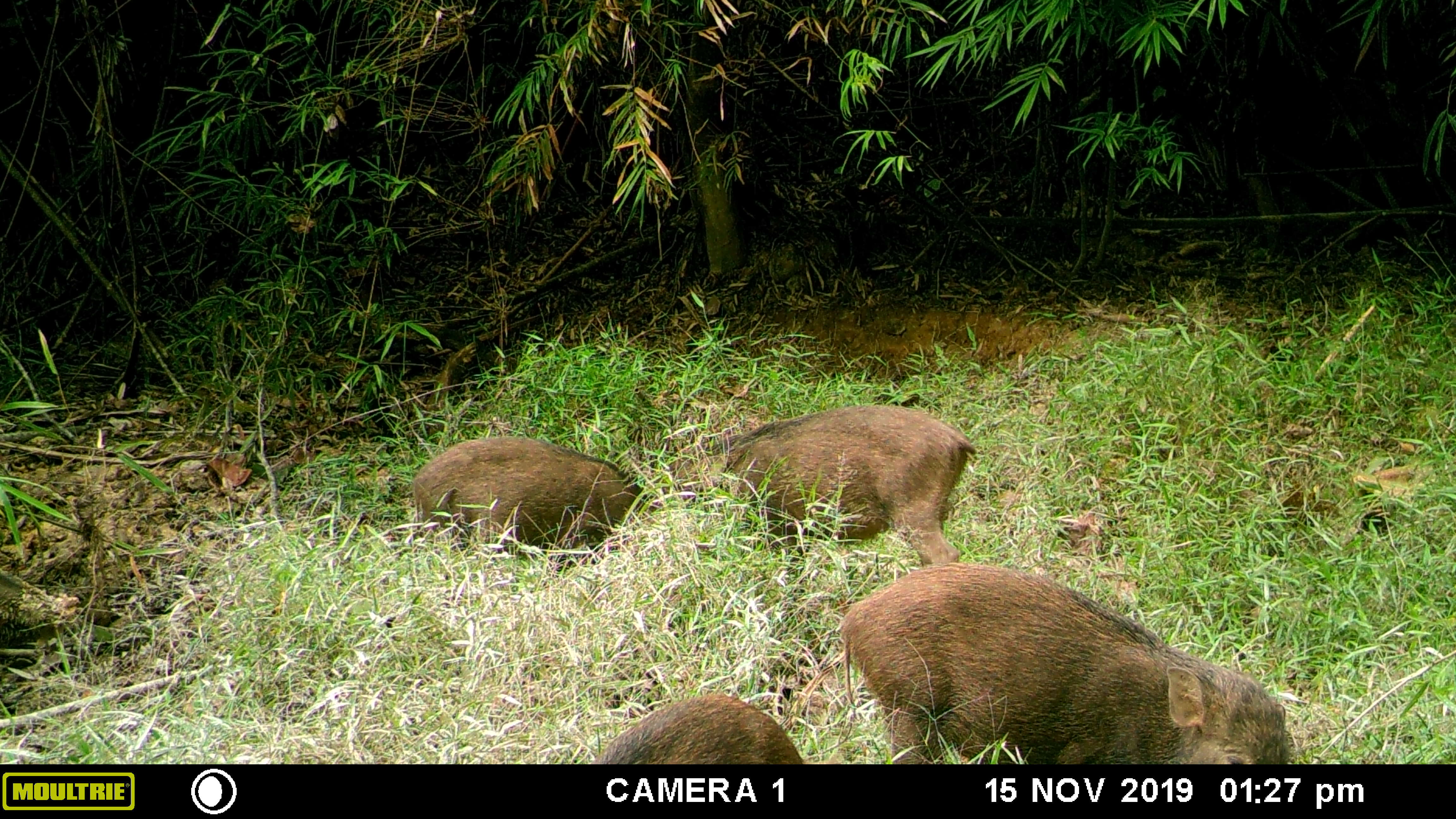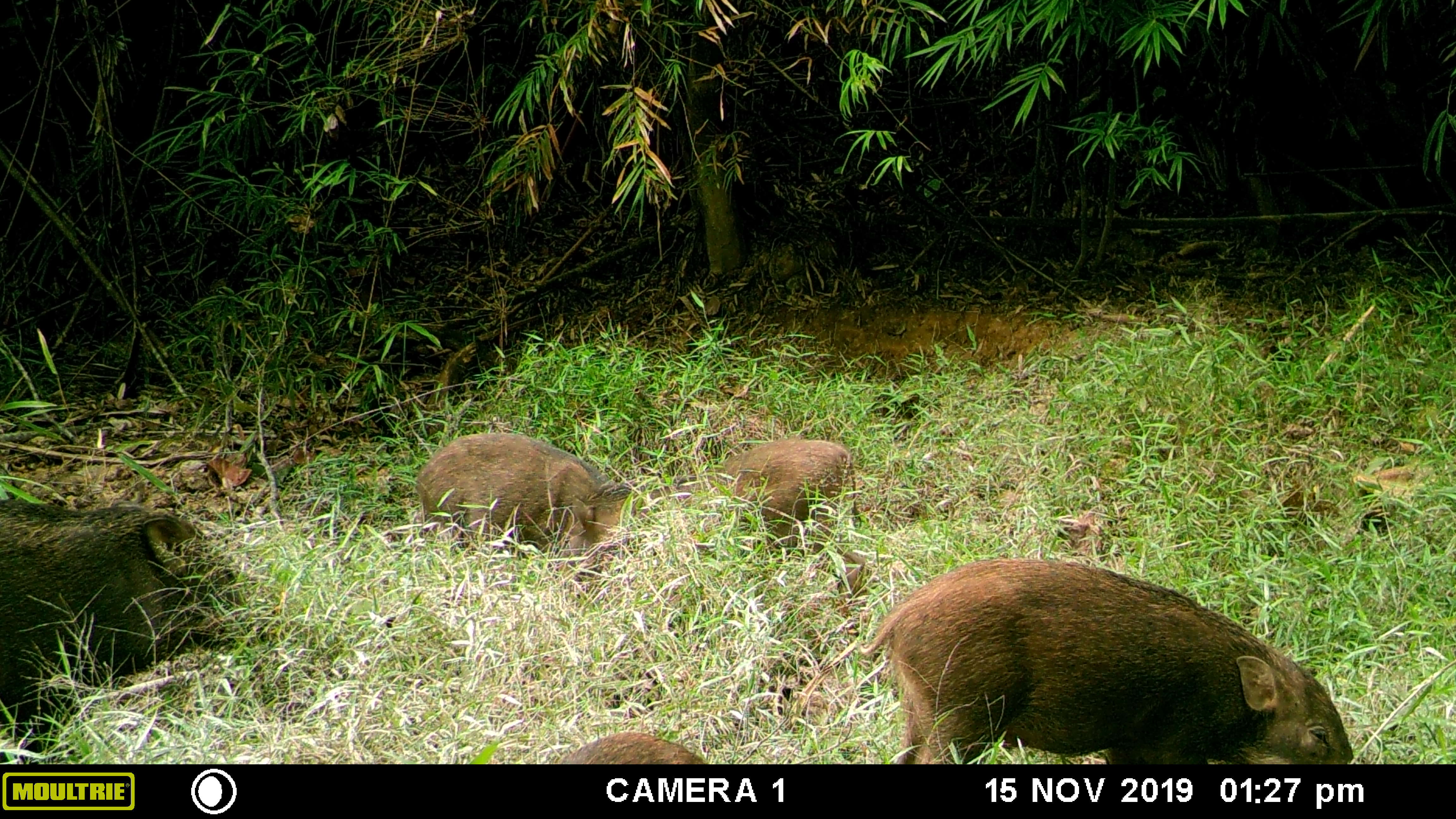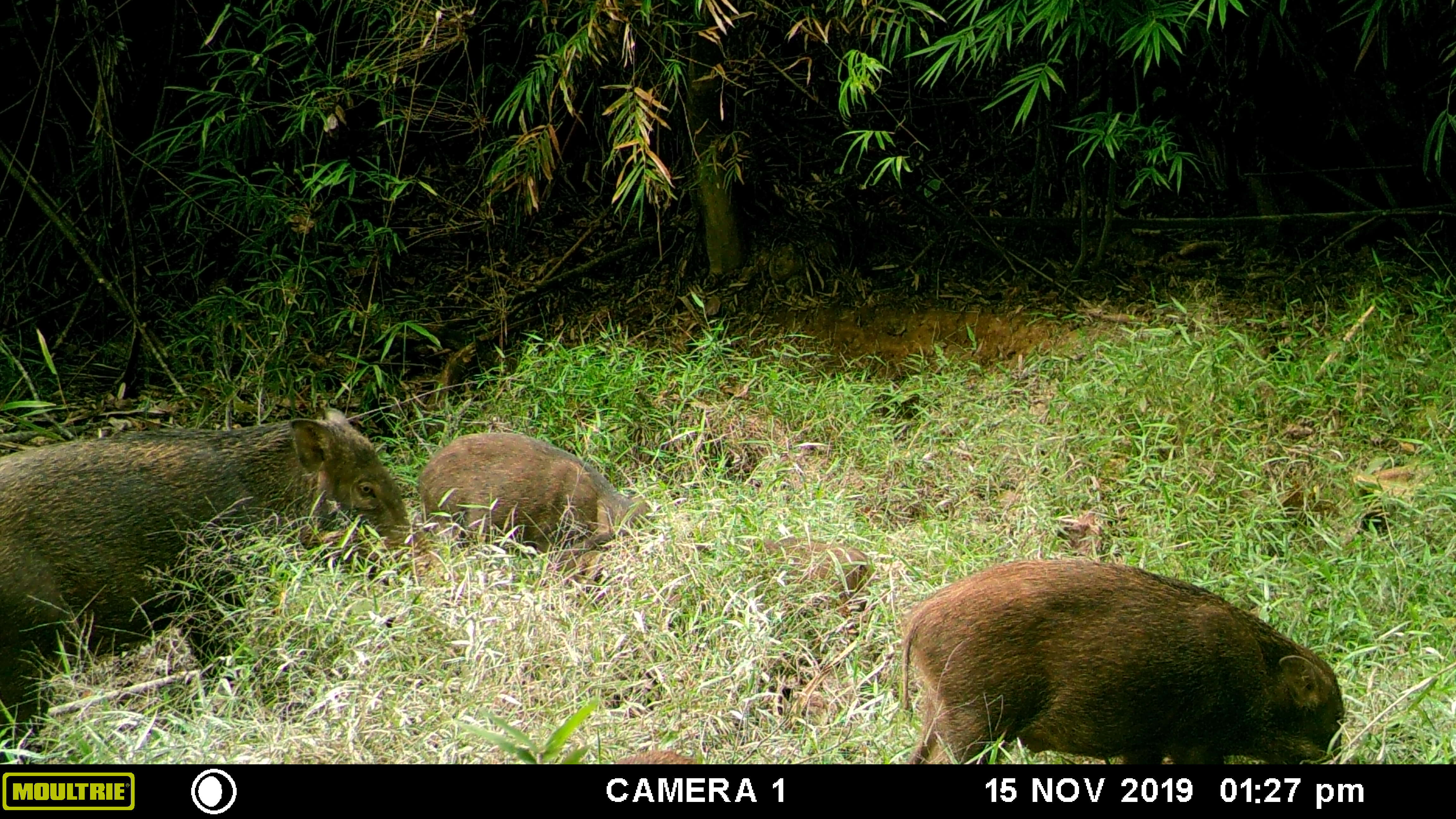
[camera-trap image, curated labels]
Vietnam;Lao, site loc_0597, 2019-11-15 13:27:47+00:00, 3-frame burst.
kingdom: Animalia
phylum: Chordata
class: Mammalia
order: Artiodactyla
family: Suidae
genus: Sus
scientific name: Sus scrofa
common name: eurasian wild pig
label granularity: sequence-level